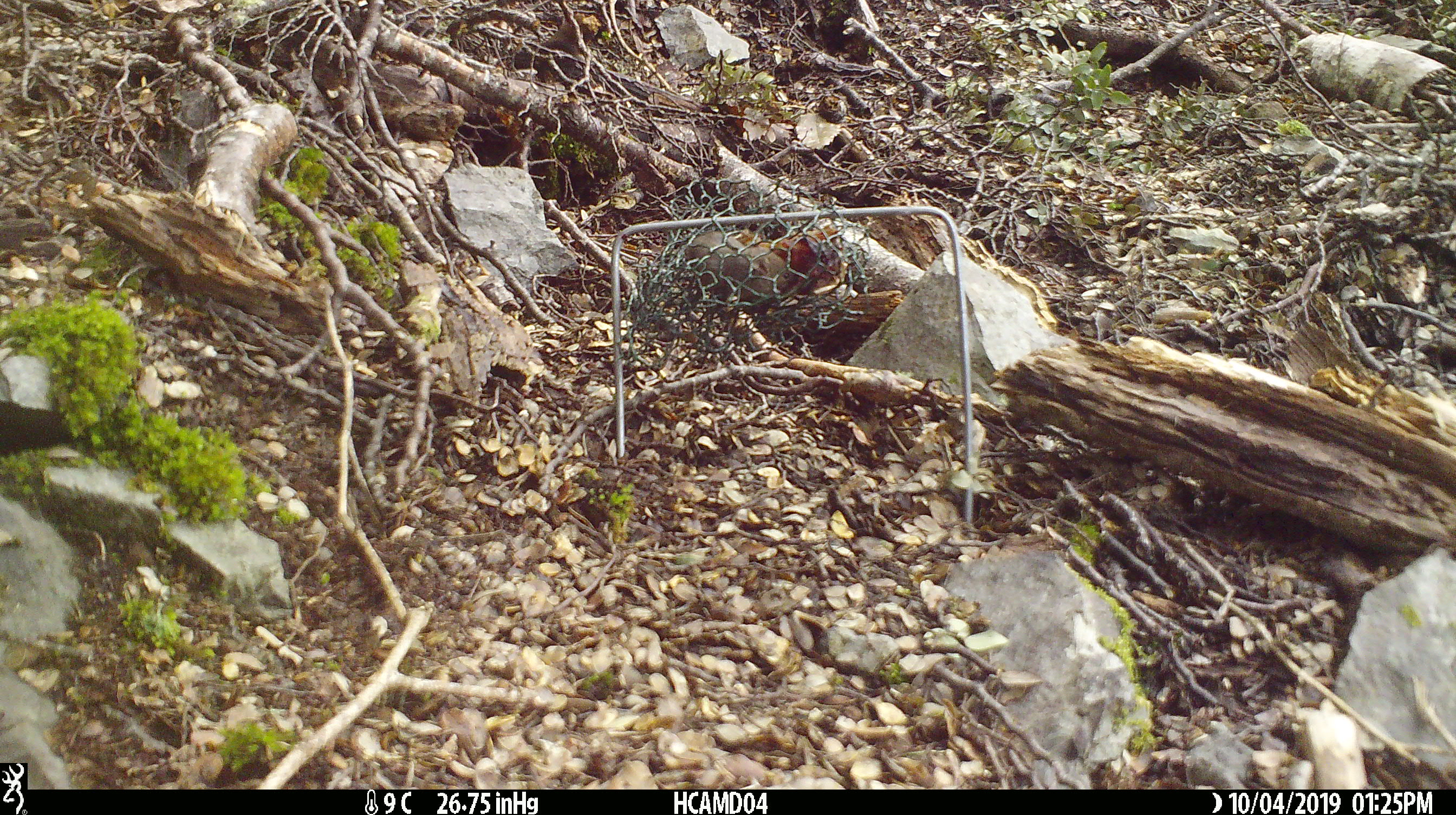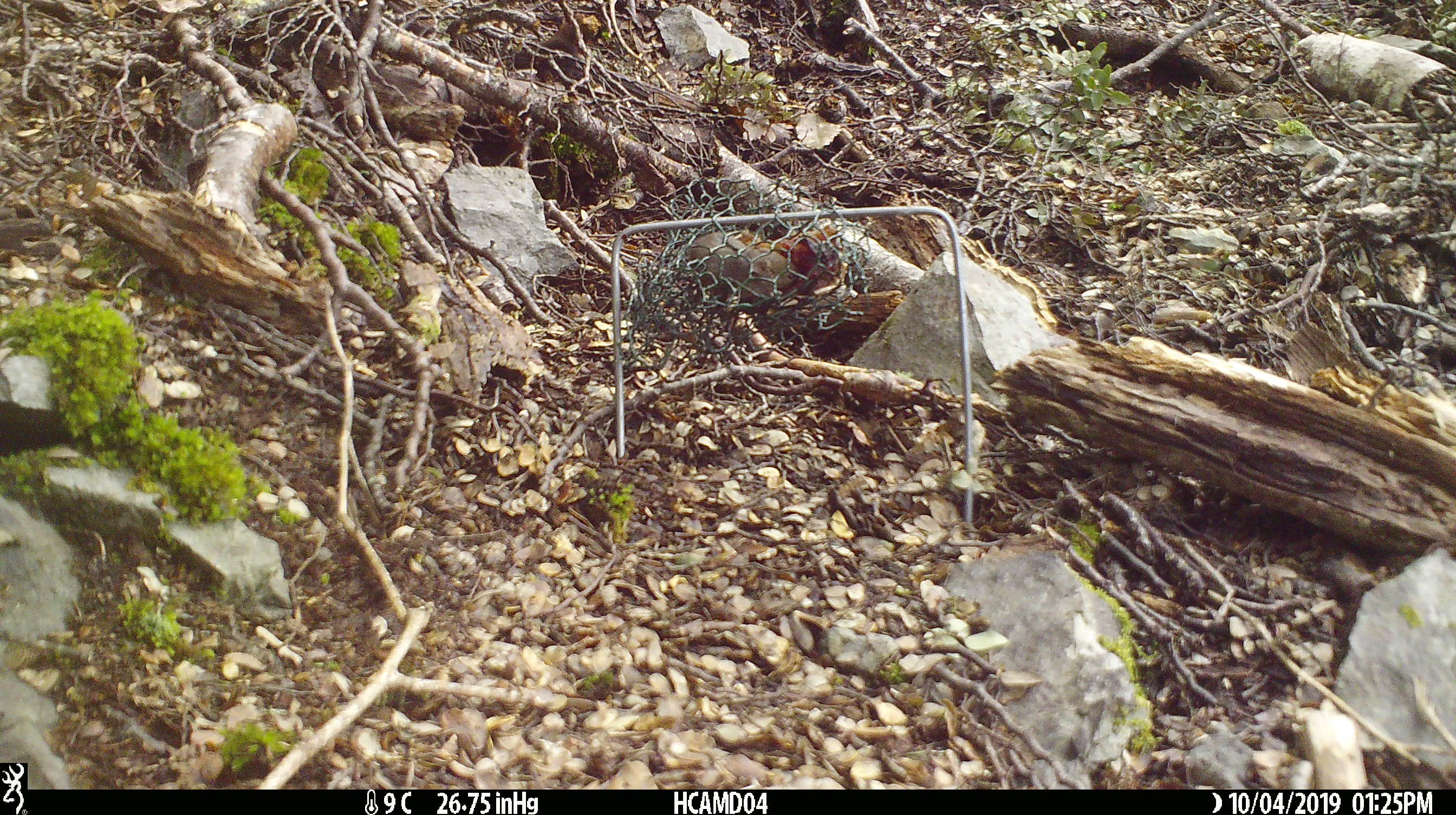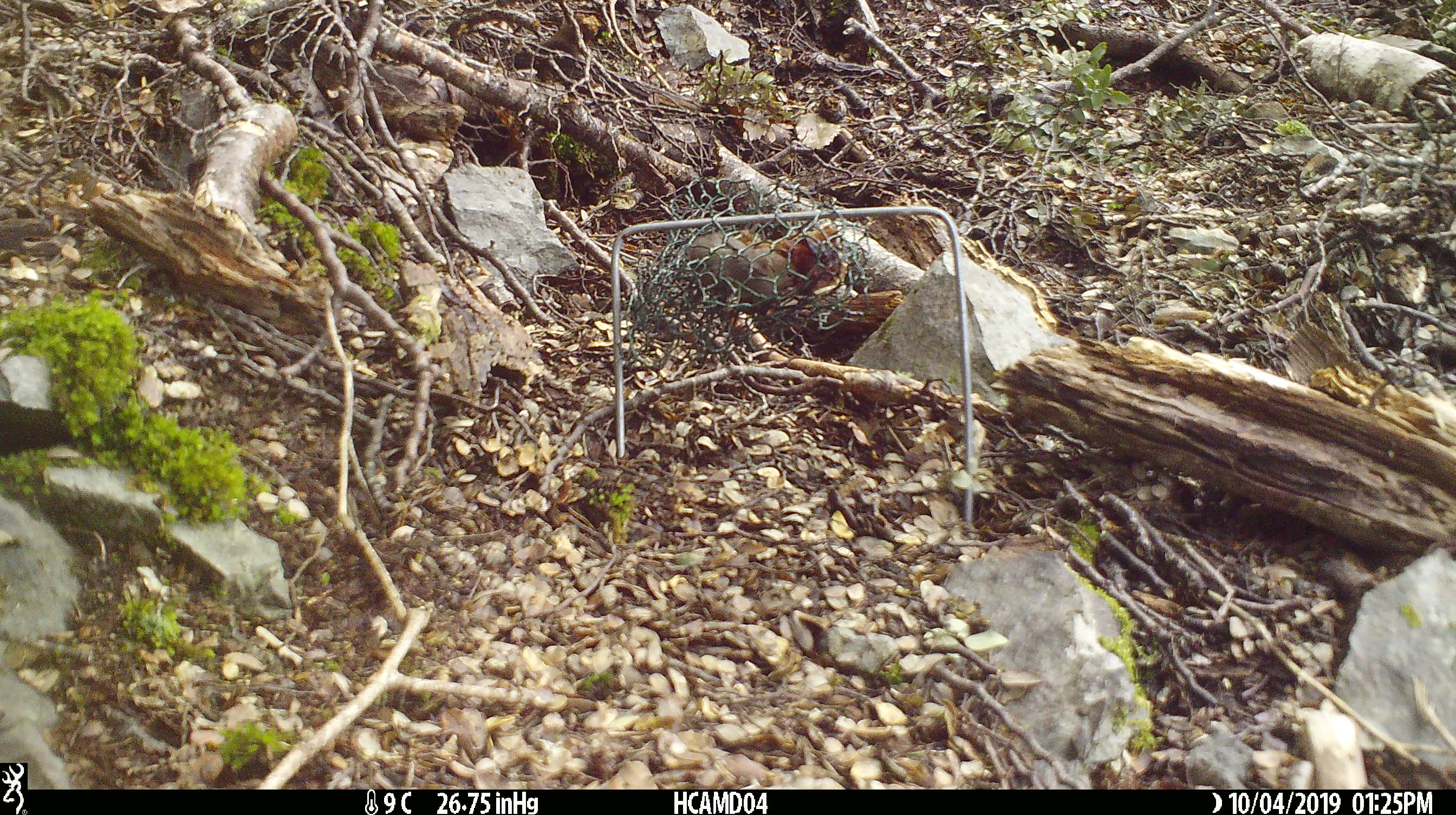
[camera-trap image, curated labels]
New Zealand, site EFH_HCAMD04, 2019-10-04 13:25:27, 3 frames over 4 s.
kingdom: Animalia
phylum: Chordata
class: Mammalia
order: Rodentia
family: Muridae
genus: Mus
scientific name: Mus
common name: mouse